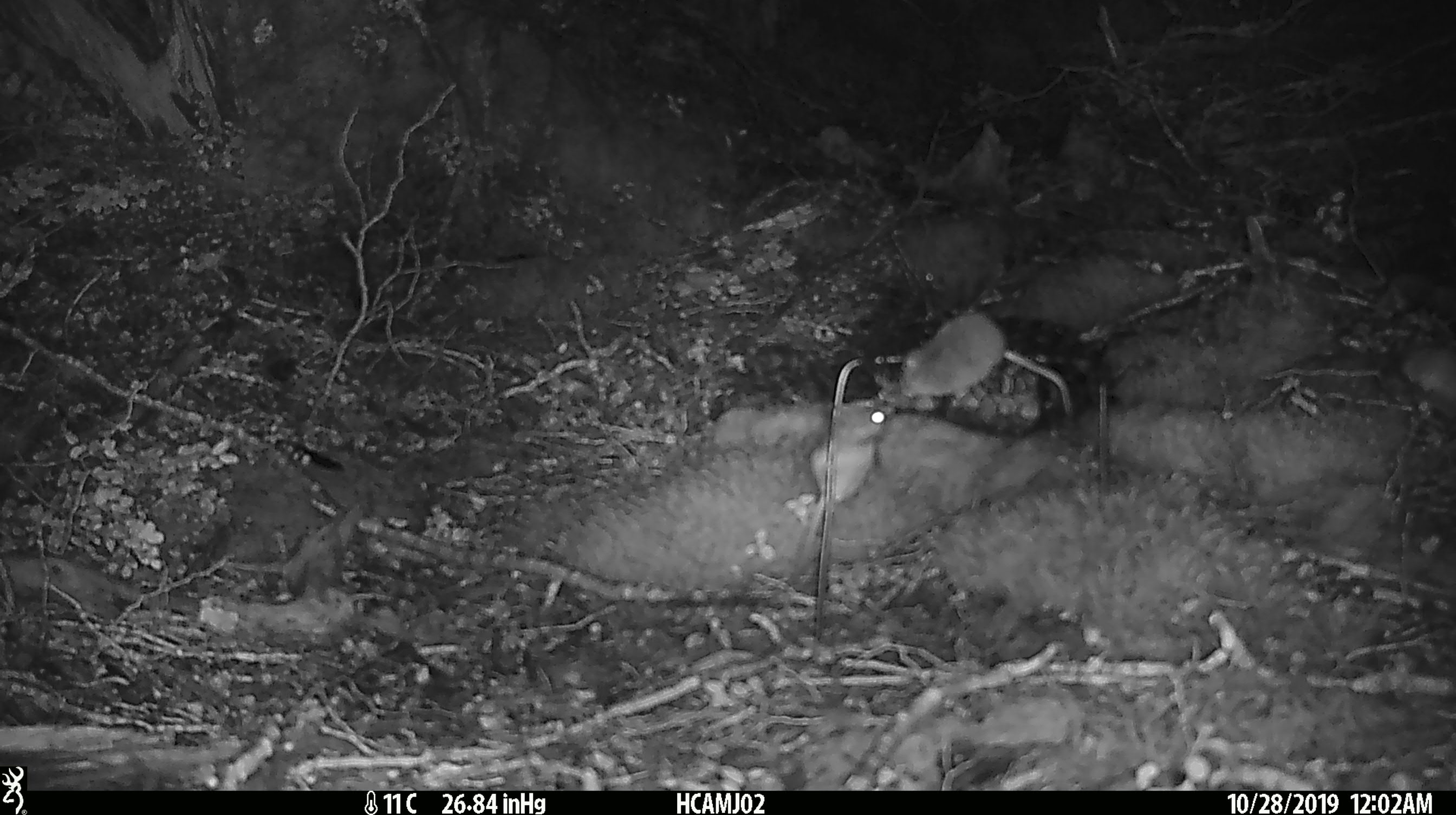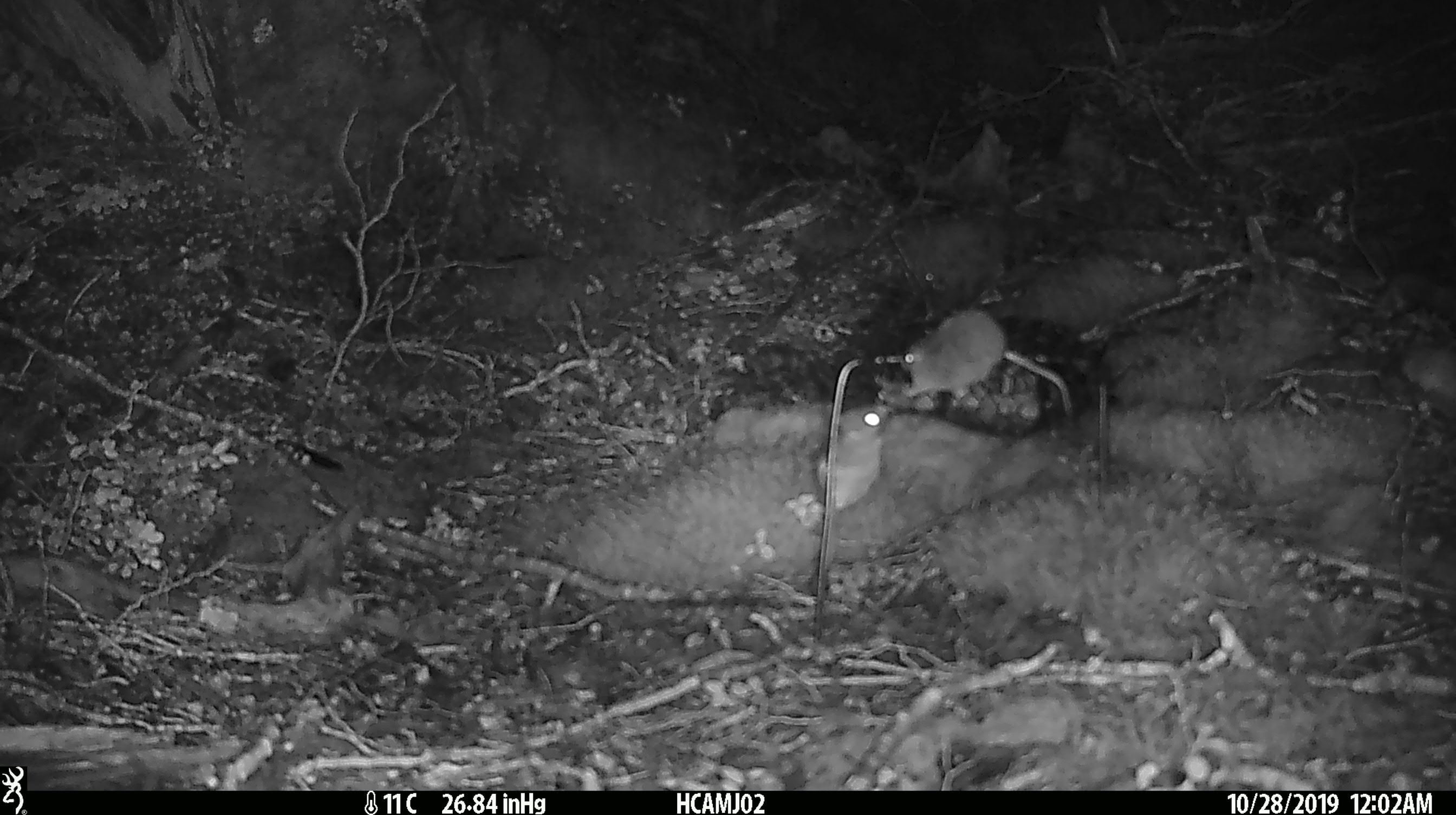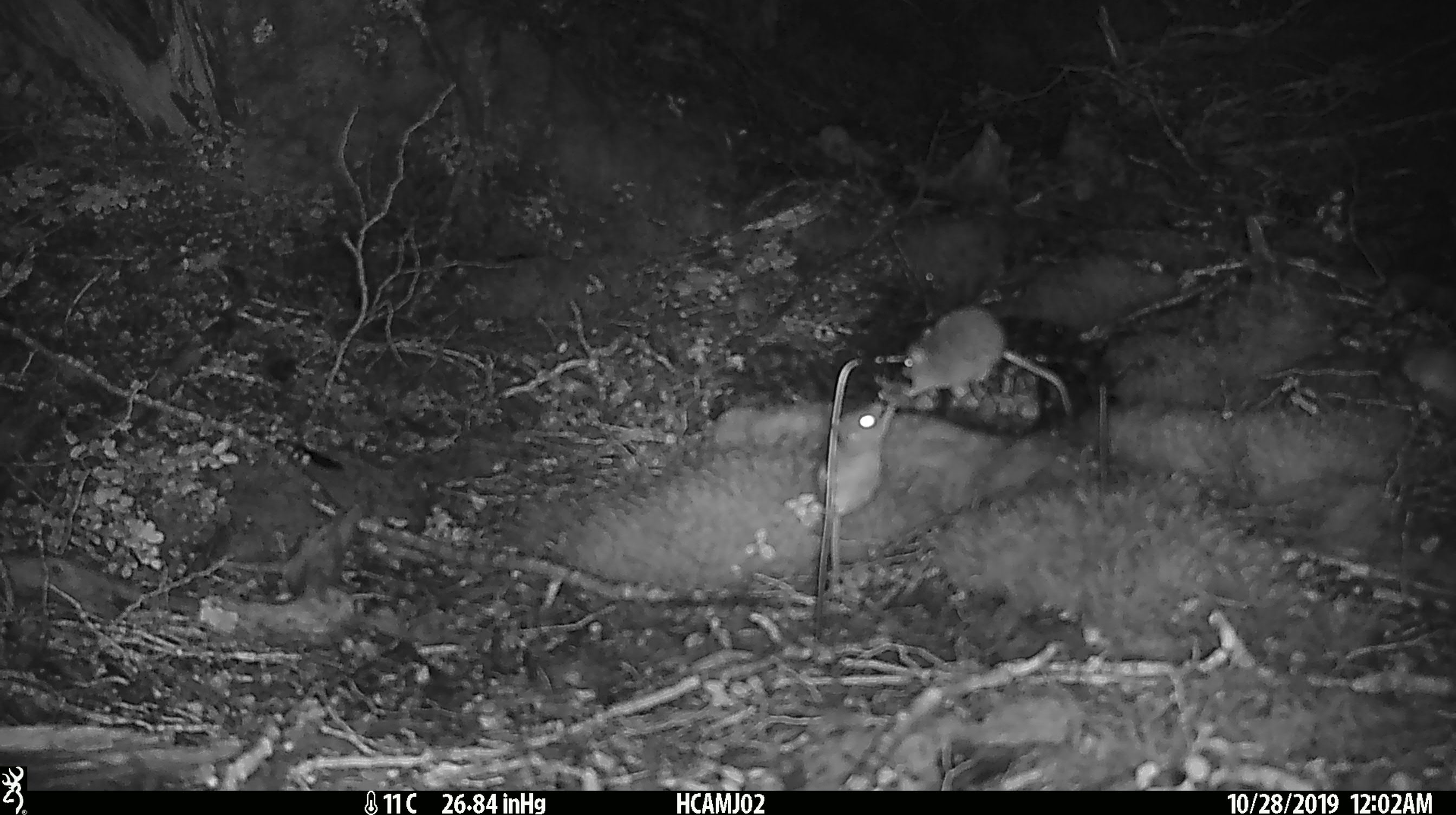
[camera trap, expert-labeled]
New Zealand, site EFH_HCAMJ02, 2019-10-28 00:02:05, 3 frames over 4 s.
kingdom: Animalia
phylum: Chordata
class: Mammalia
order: Rodentia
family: Muridae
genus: Mus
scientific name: Mus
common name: mouse